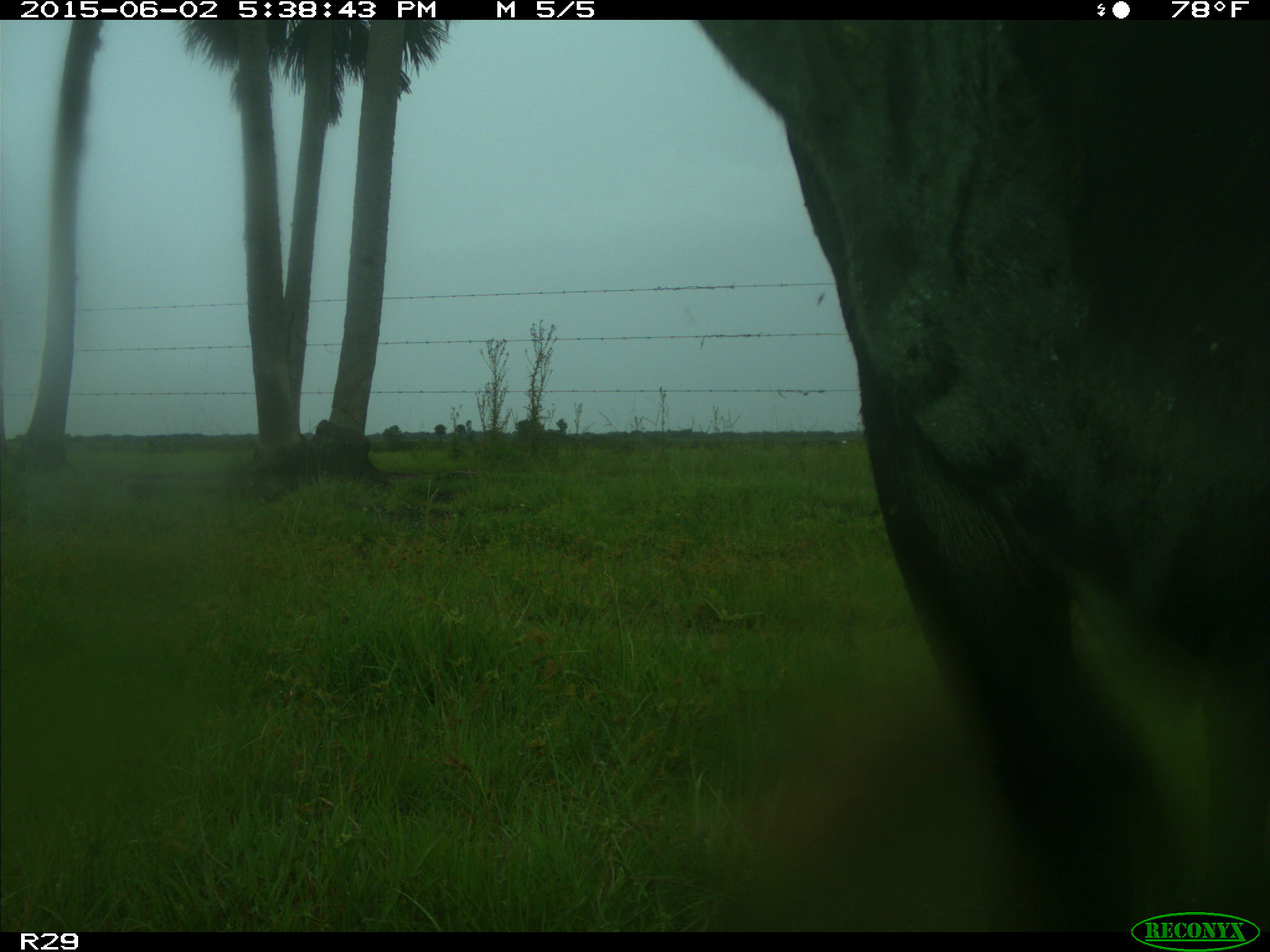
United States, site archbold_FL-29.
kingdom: Animalia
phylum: Chordata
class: Mammalia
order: Artiodactyla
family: Bovidae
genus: Bos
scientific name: Bos taurus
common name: domestic cow